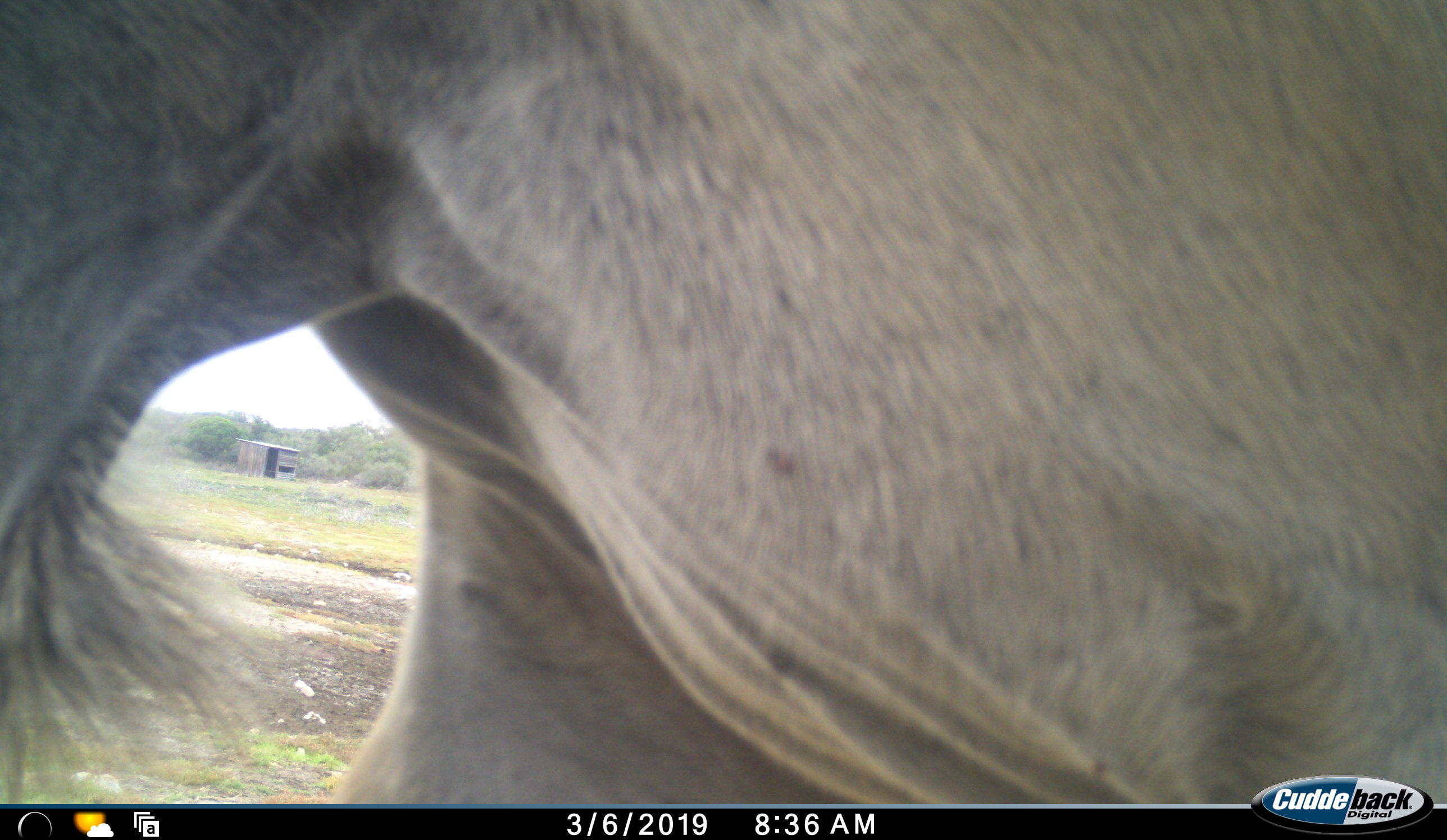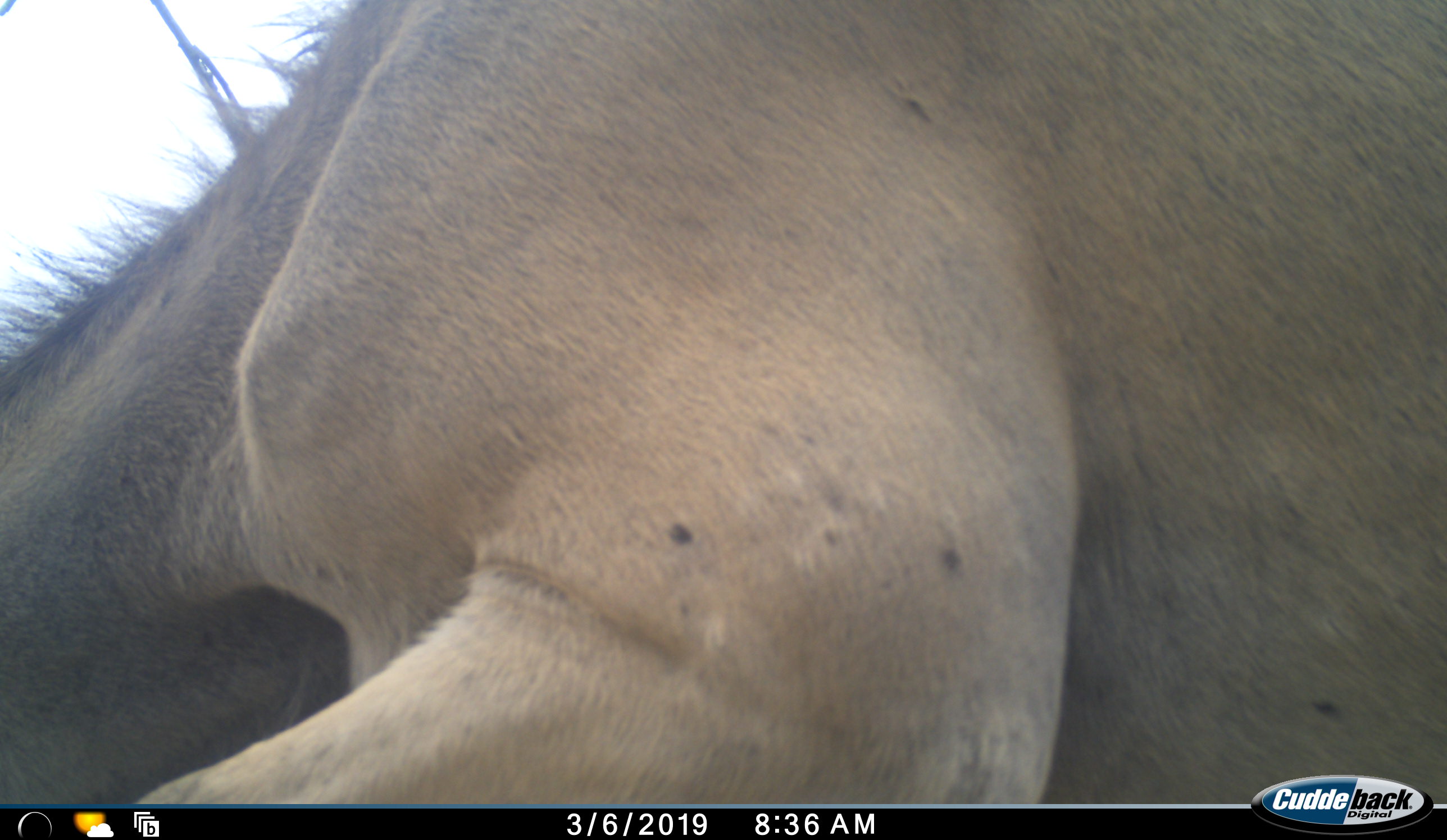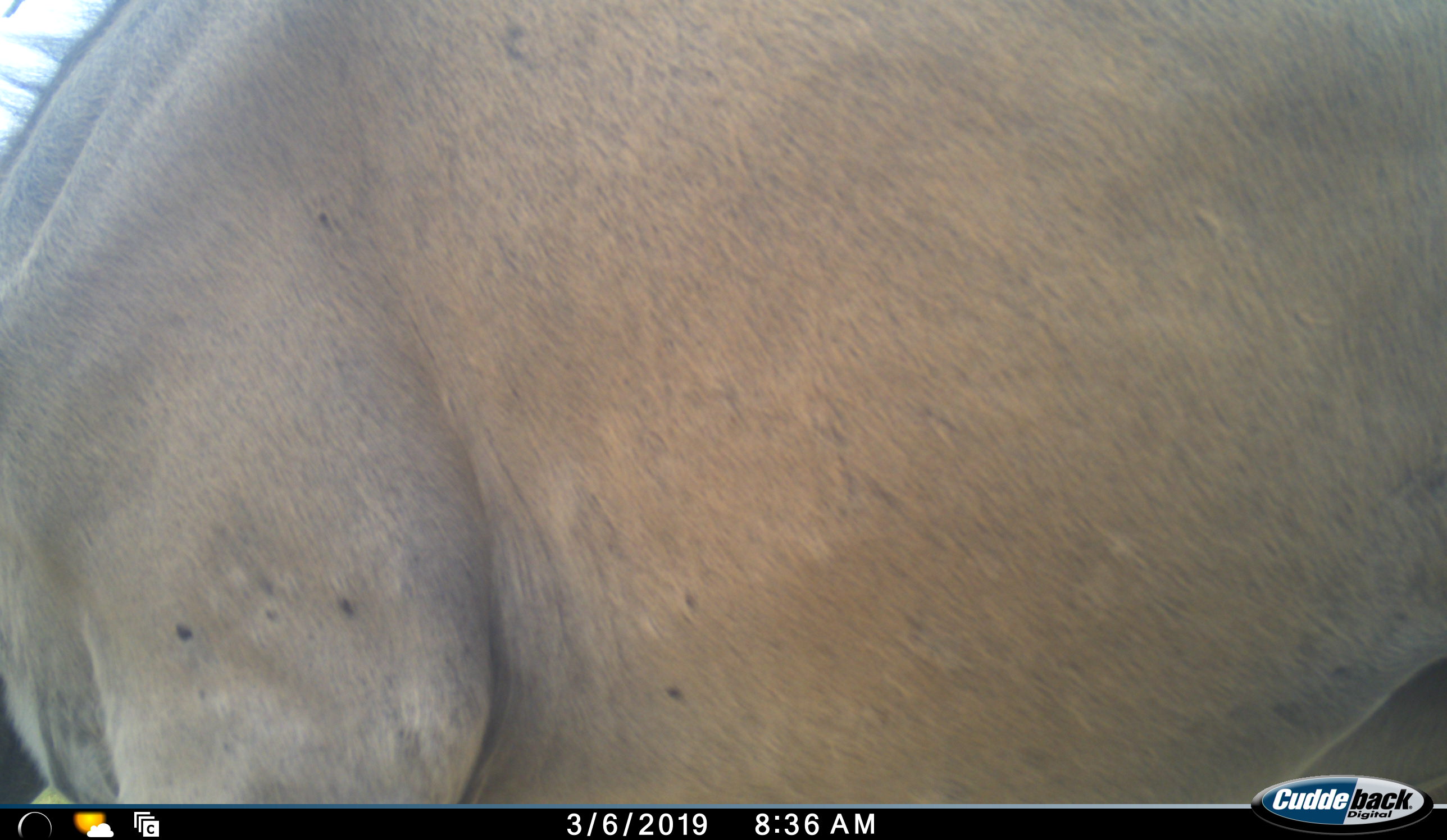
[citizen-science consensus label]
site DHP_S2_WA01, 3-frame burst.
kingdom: Animalia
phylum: Chordata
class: Mammalia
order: Artiodactyla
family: Bovidae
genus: Tragelaphus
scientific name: Tragelaphus oryx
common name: eland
Eland (Tragelaphus oryx), count 1. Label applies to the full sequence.